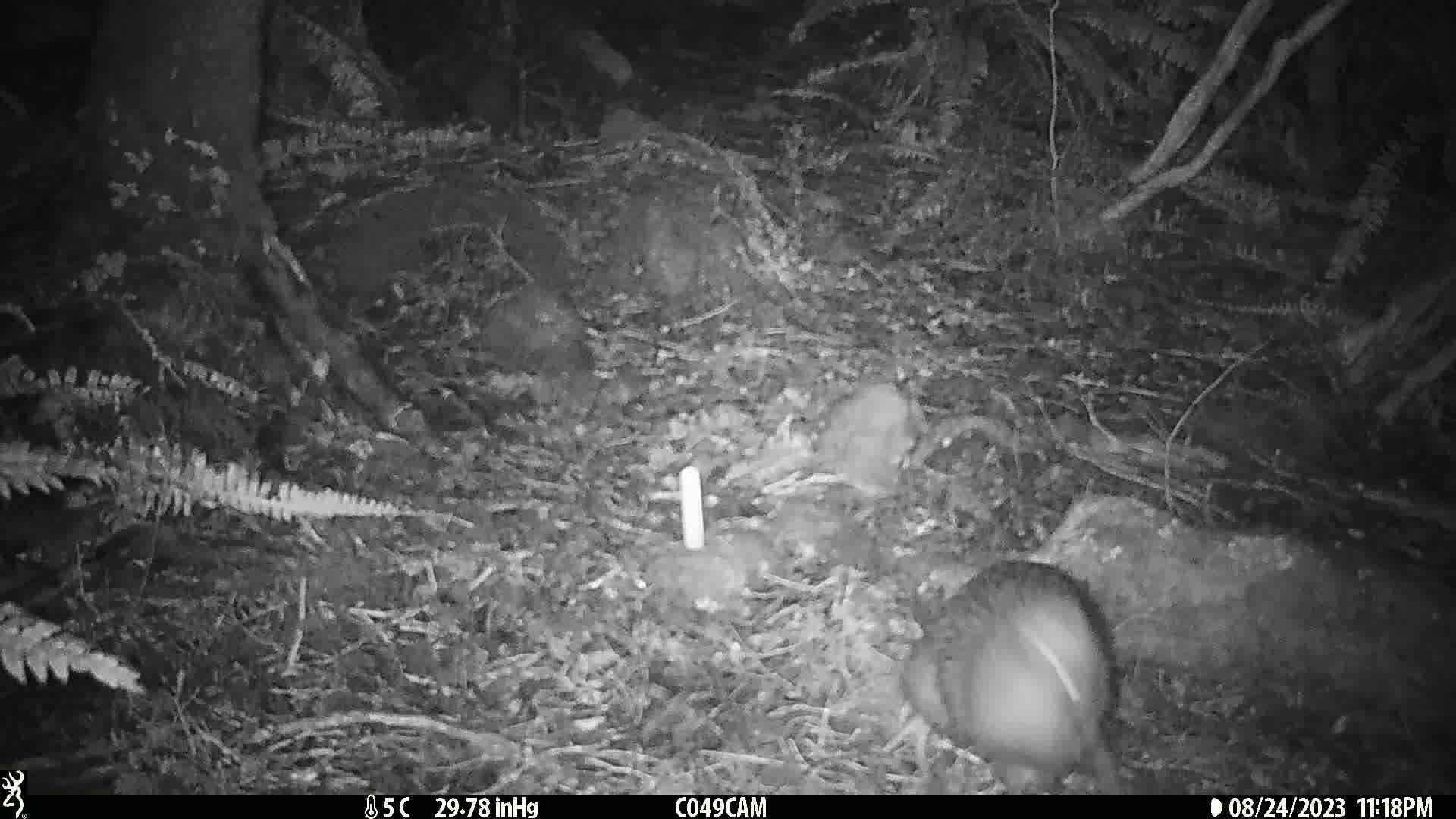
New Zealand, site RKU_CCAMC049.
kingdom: Animalia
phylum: Chordata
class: Aves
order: Apterygiformes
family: Apterygidae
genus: Apteryx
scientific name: Apteryx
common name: kiwi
Kiwi (Apteryx).